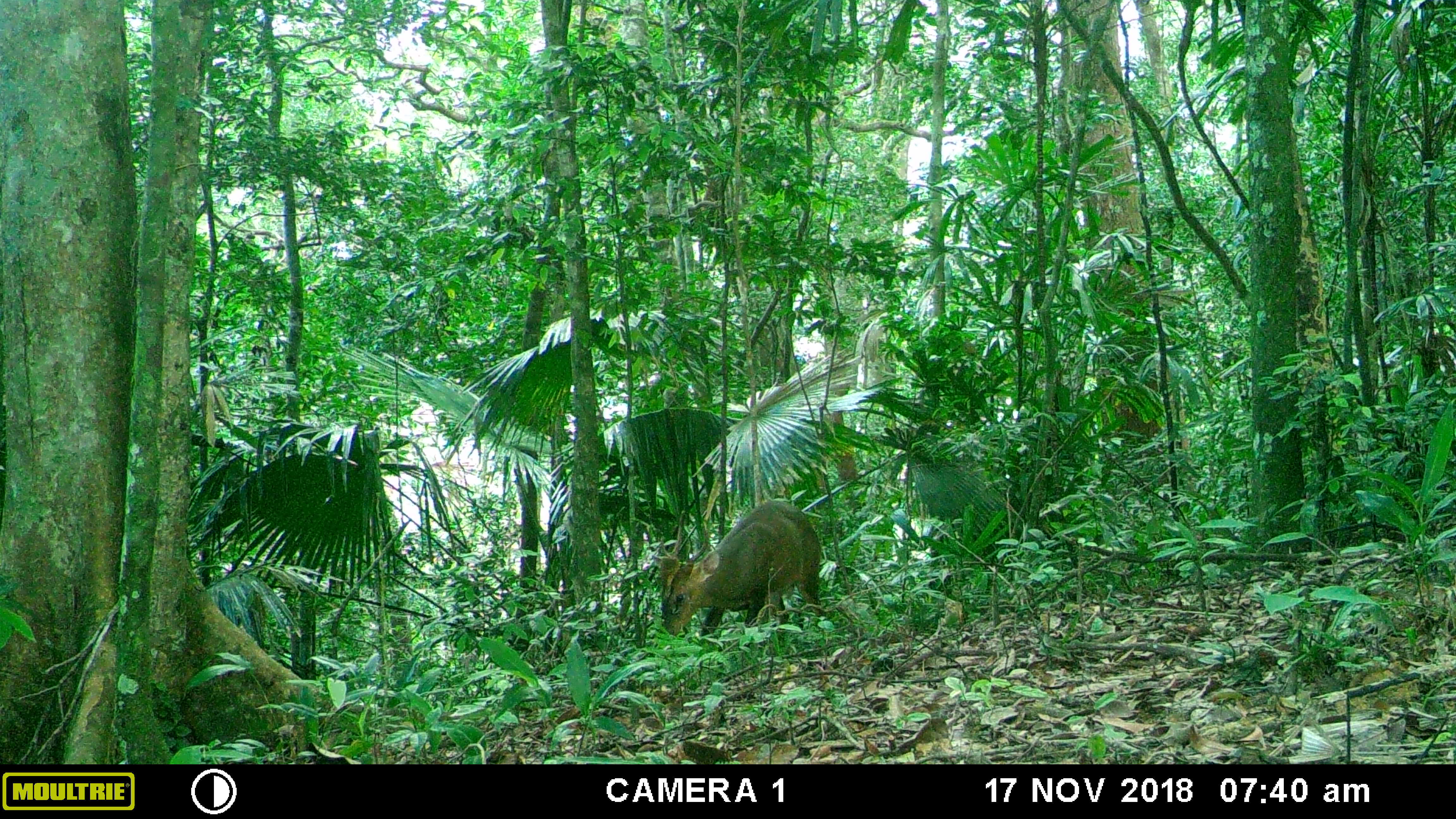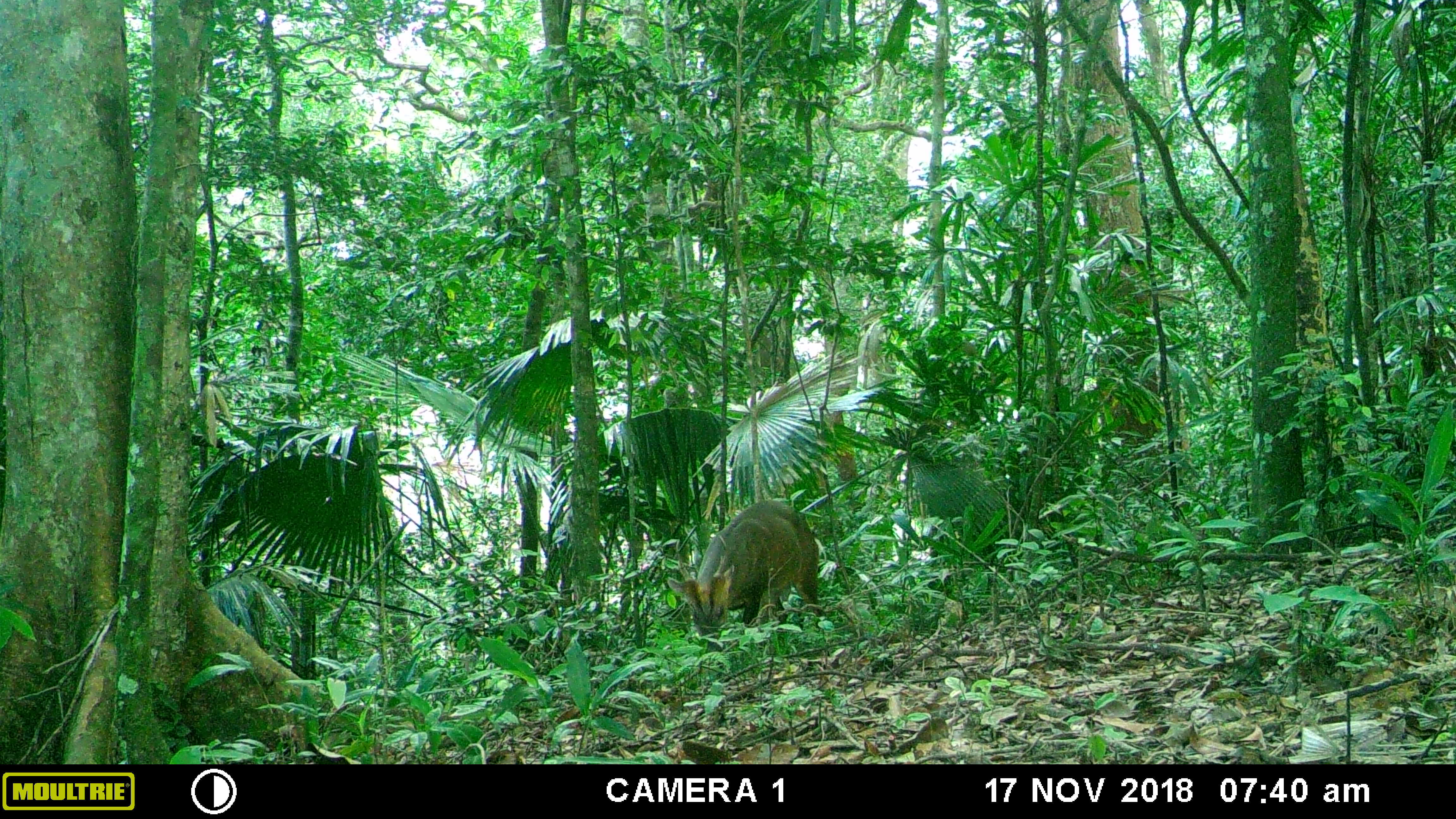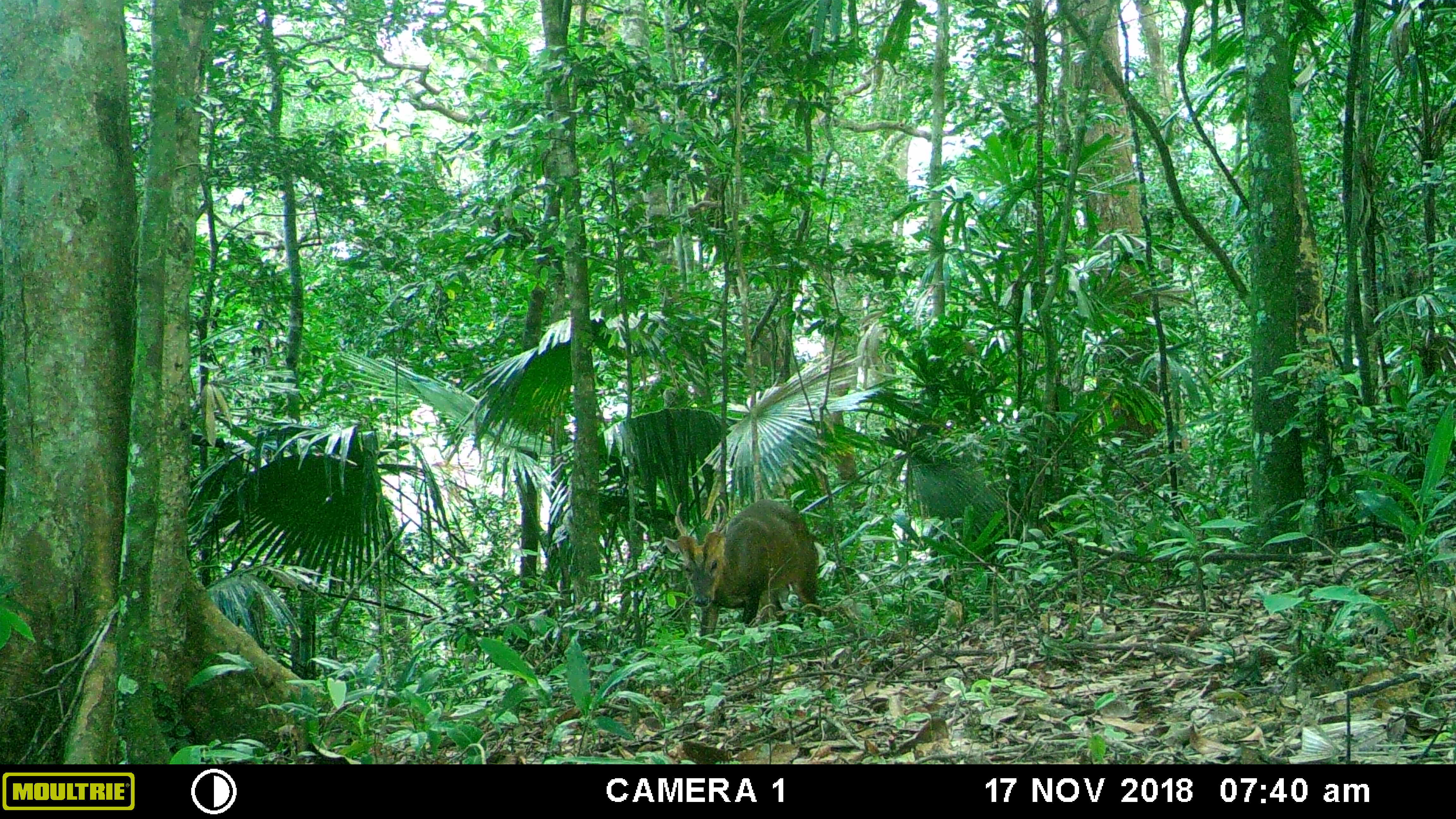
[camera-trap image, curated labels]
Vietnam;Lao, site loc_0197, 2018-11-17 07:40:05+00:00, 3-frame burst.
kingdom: Animalia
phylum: Chordata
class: Mammalia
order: Artiodactyla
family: Cervidae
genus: Muntiacus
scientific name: Muntiacus vuquangensis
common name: large-antlered muntjac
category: large antlered muntjac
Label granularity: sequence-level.